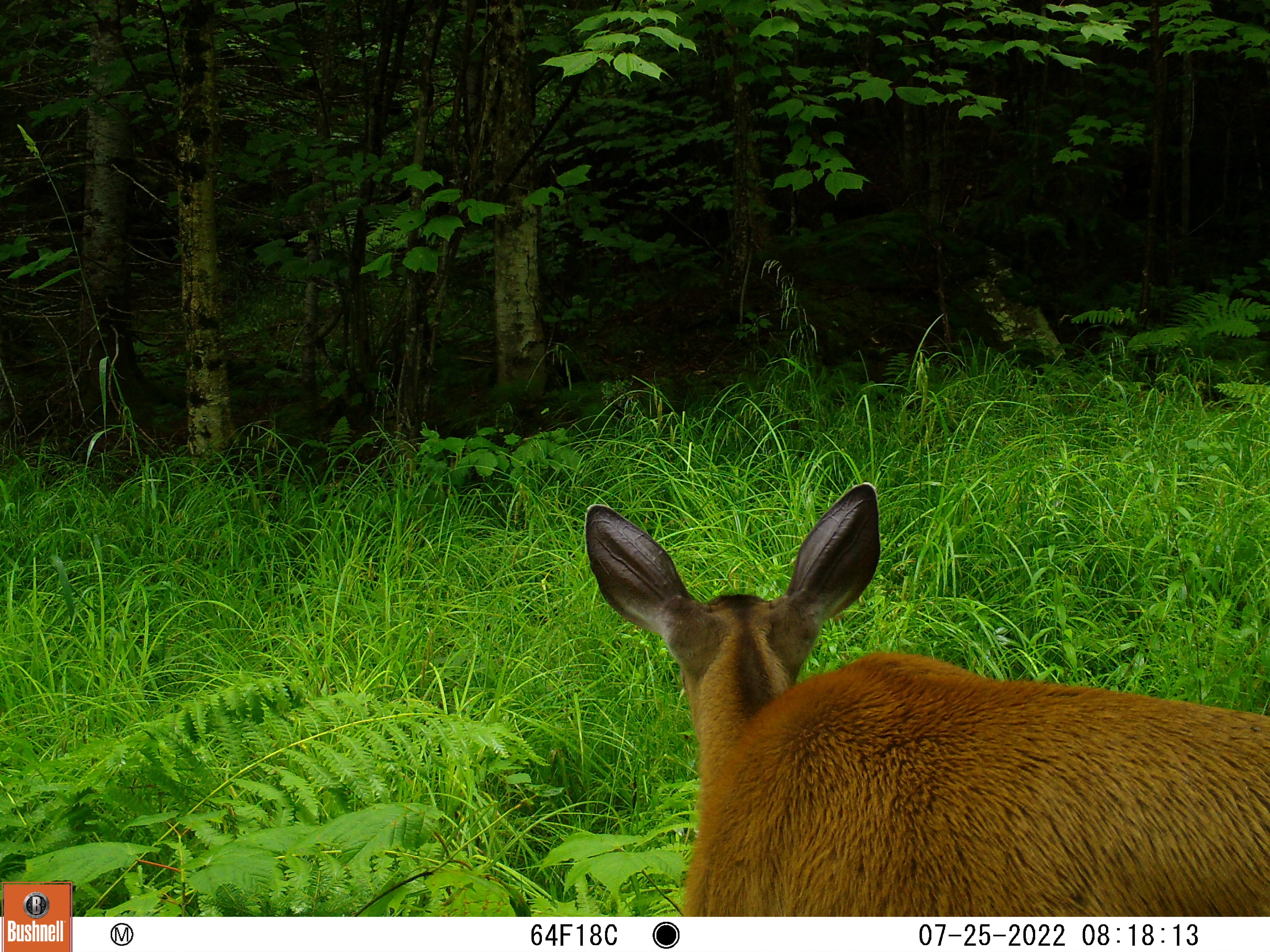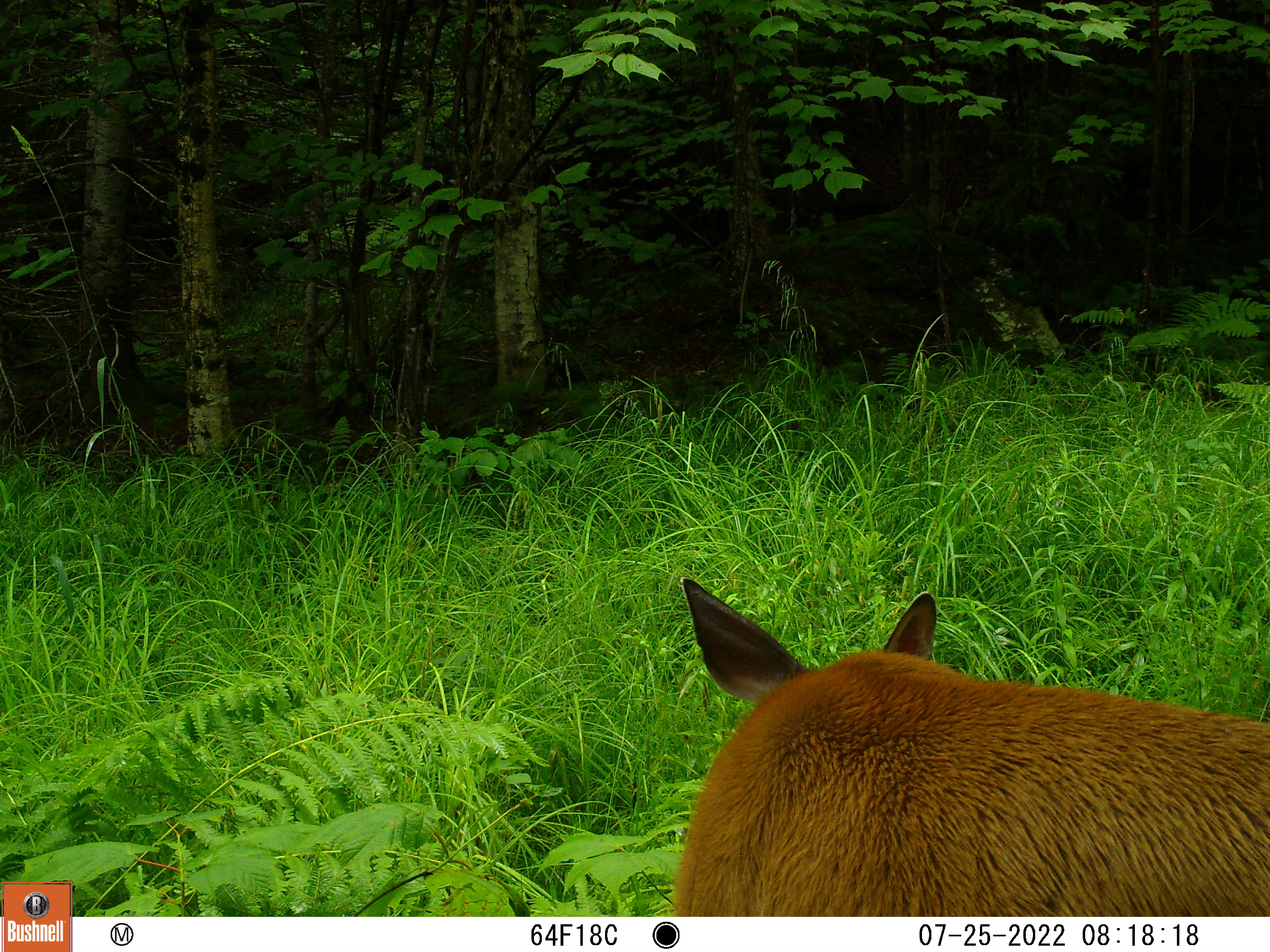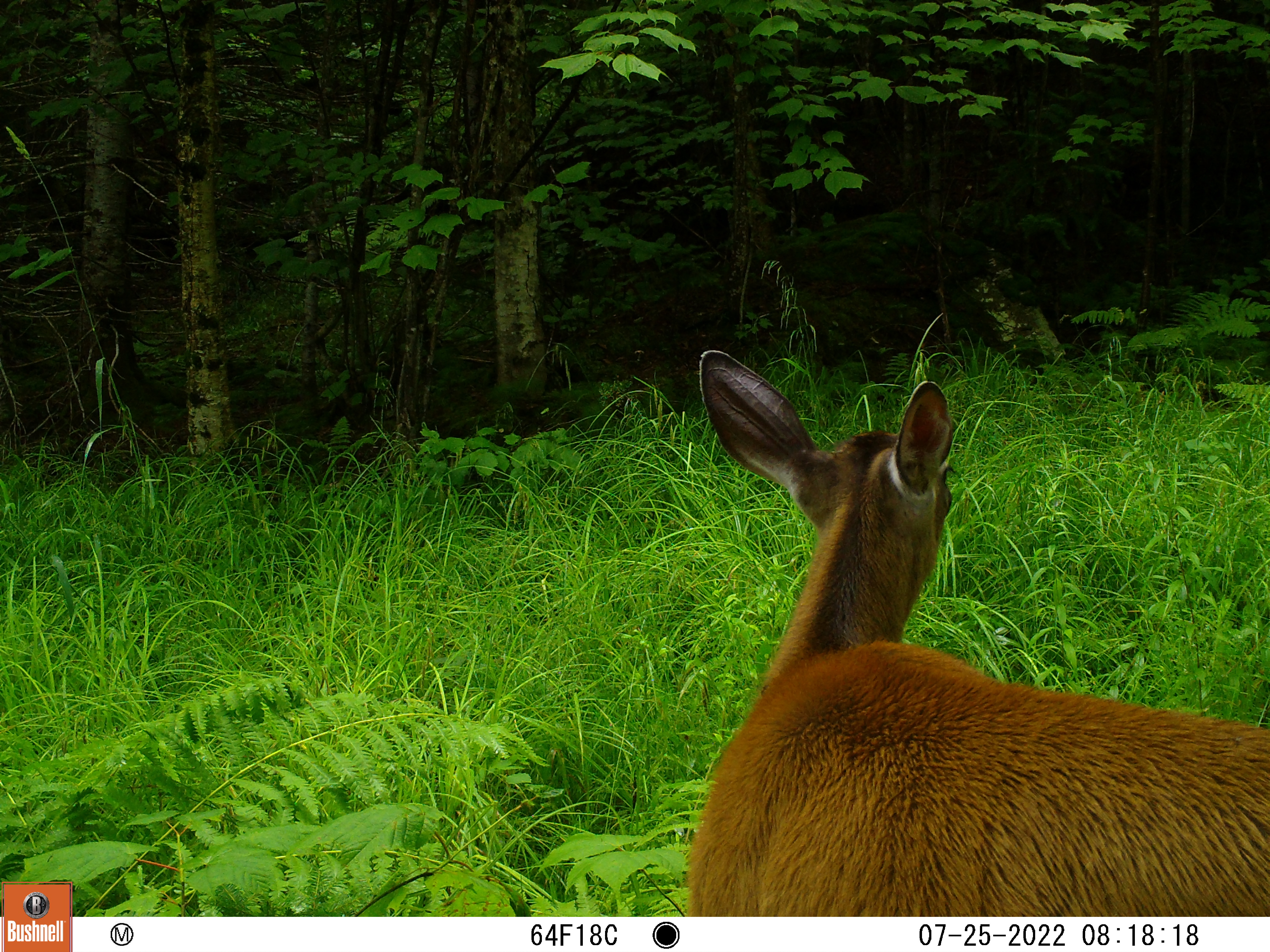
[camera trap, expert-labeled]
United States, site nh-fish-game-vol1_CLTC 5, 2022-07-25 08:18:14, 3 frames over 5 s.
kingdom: Animalia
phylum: Chordata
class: Mammalia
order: Artiodactyla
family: Cervidae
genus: Odocoileus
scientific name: Odocoileus virginianus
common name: white-tailed deer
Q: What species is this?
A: White-tailed deer (Odocoileus virginianus).